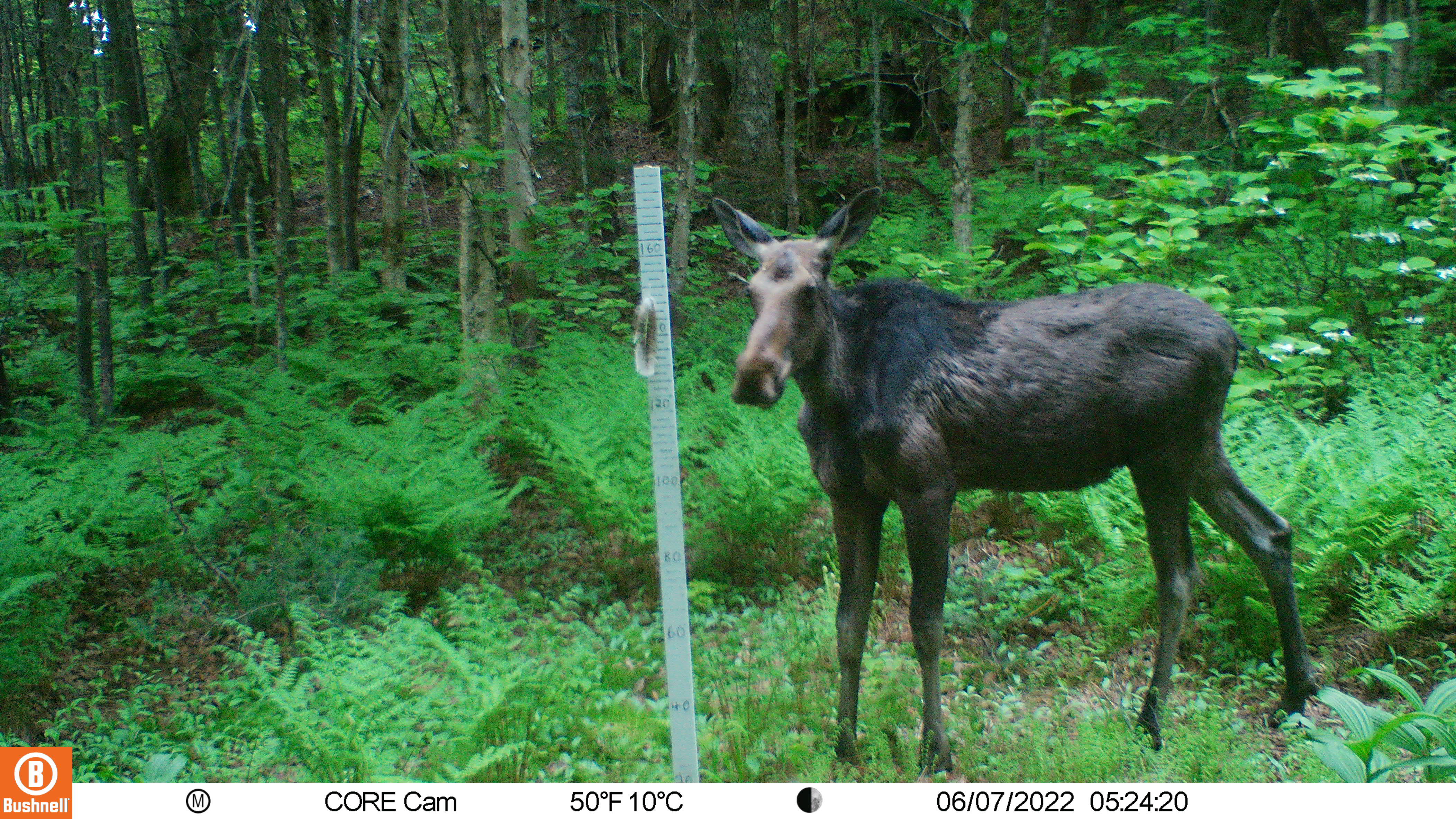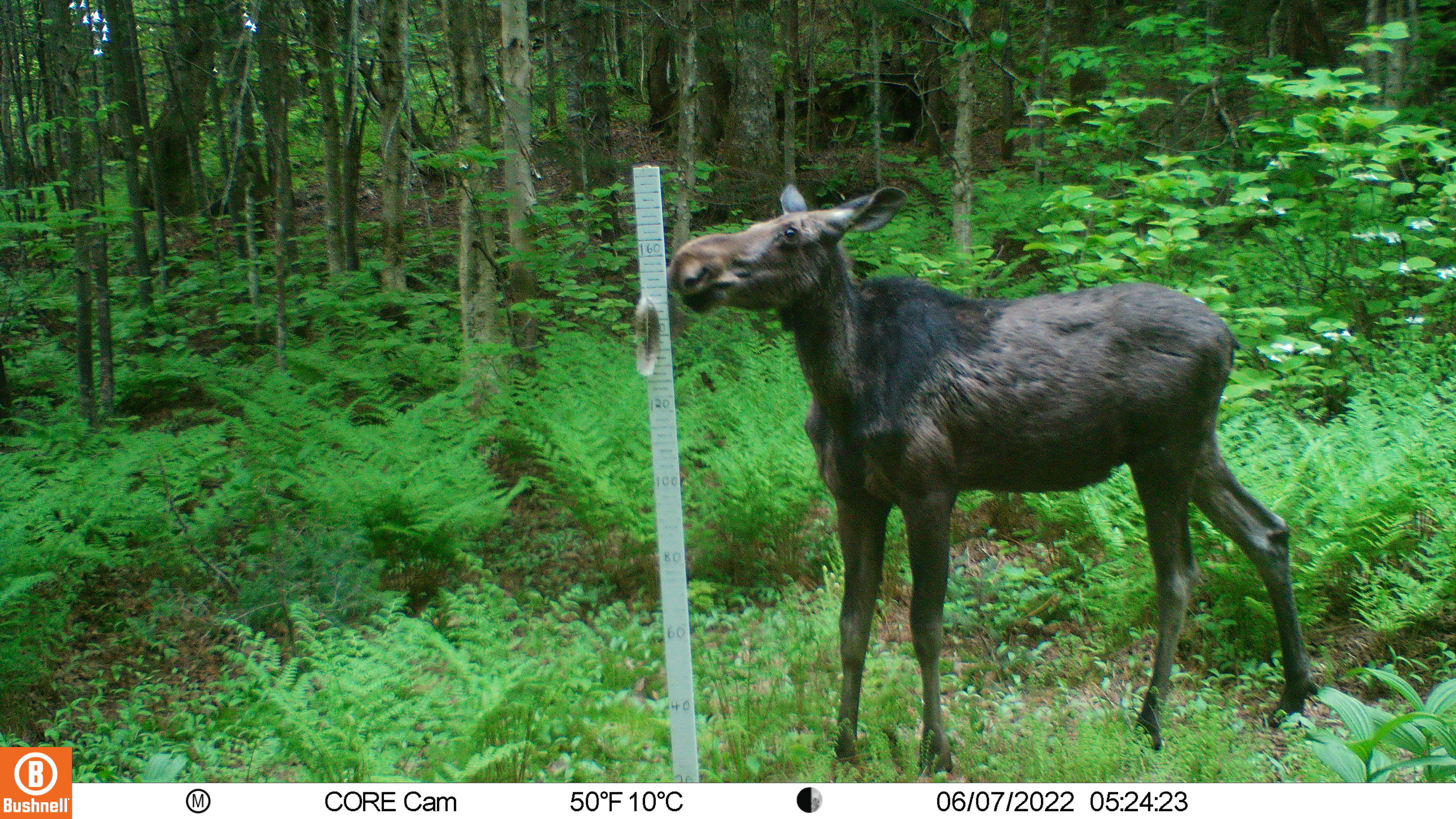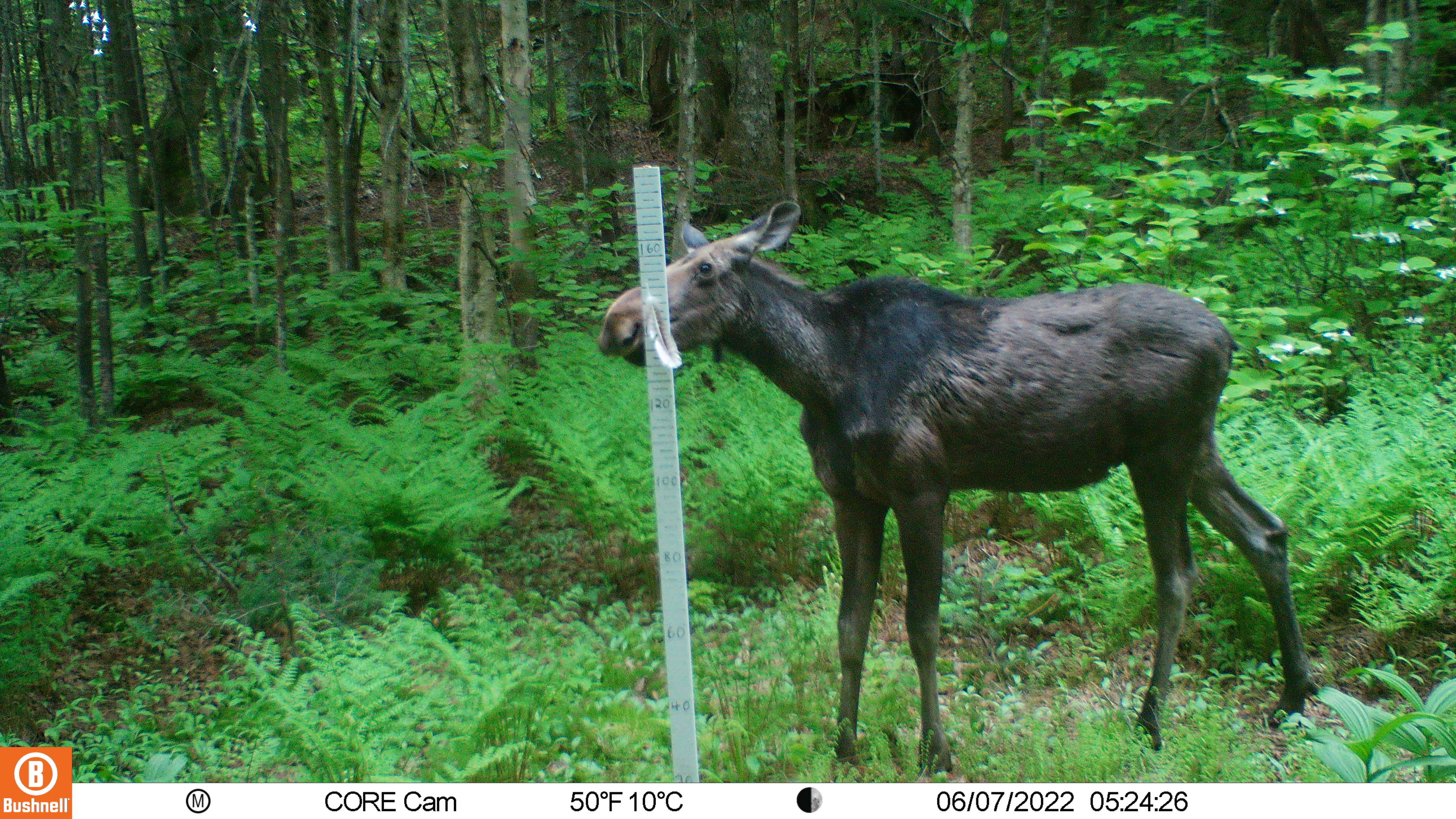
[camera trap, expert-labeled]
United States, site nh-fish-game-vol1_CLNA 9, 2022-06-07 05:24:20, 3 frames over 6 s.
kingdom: Animalia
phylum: Chordata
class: Mammalia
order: Artiodactyla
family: Cervidae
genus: Alces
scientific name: Alces alces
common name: moose